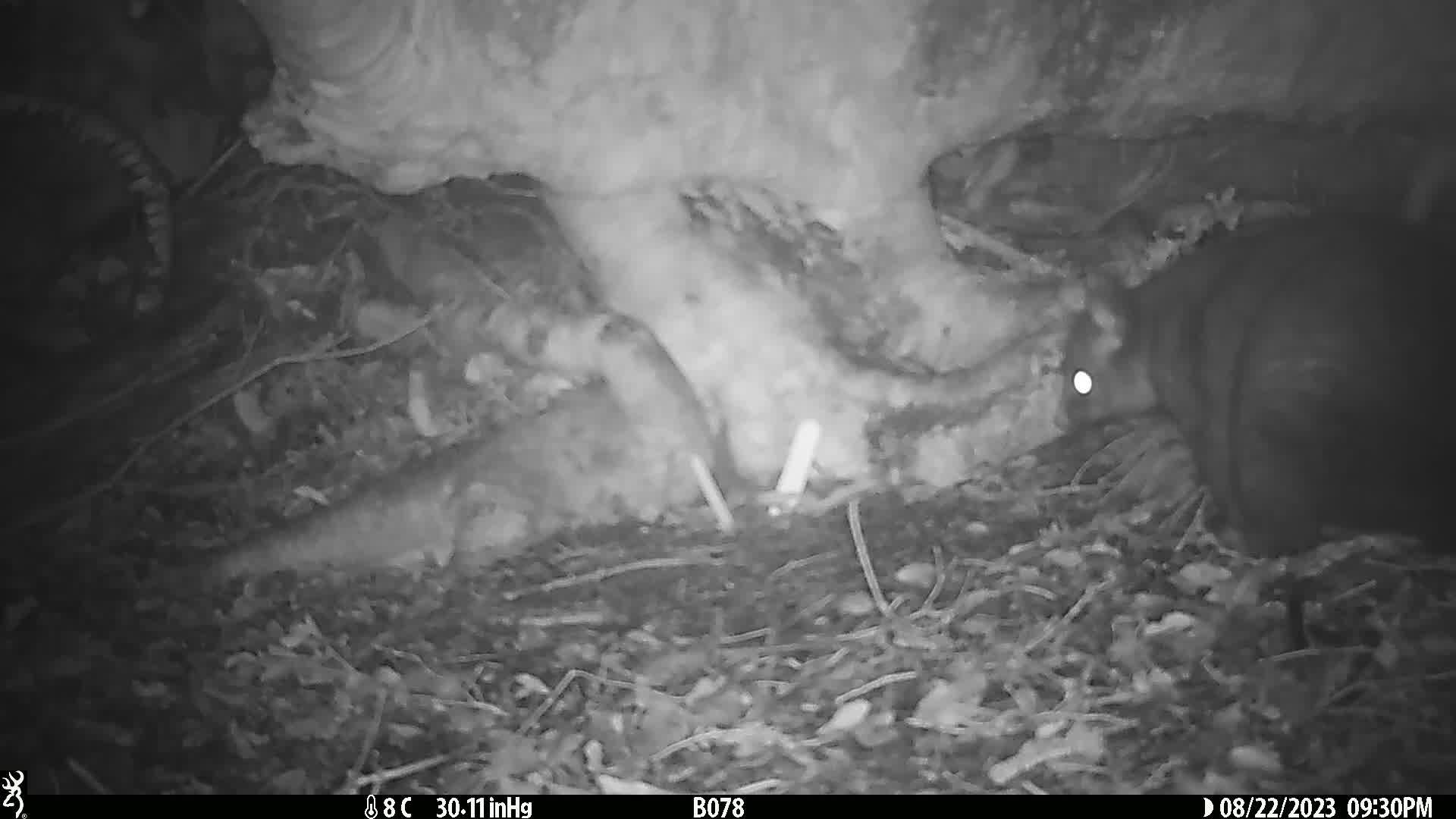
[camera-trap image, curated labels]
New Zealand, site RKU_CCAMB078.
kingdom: Animalia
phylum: Chordata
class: Mammalia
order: Diprotodontia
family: Phalangeridae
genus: Trichosurus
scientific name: Trichosurus vulpecula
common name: common brushtail possum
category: possum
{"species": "possum (common brushtail possum) (Trichosurus vulpecula)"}